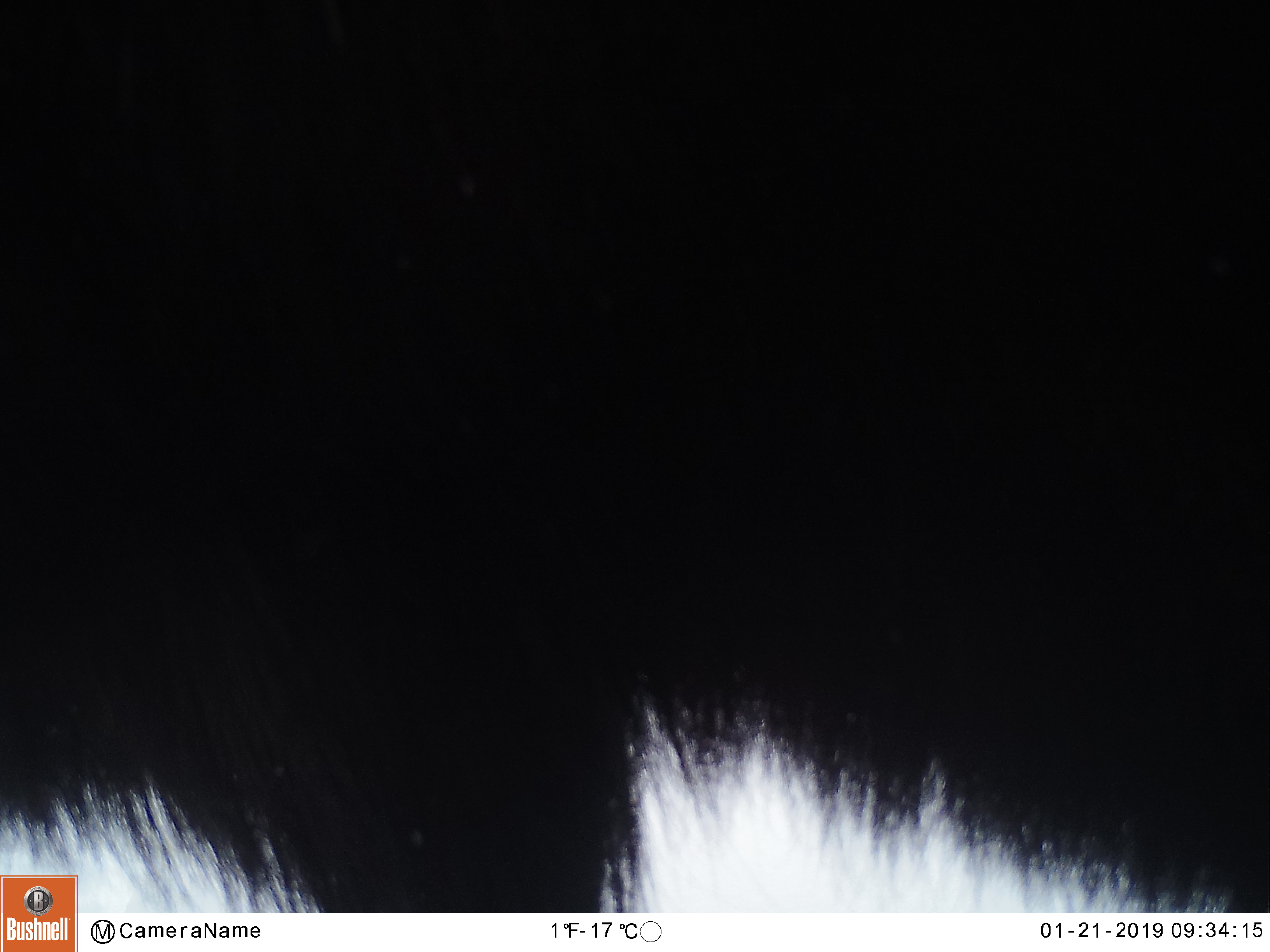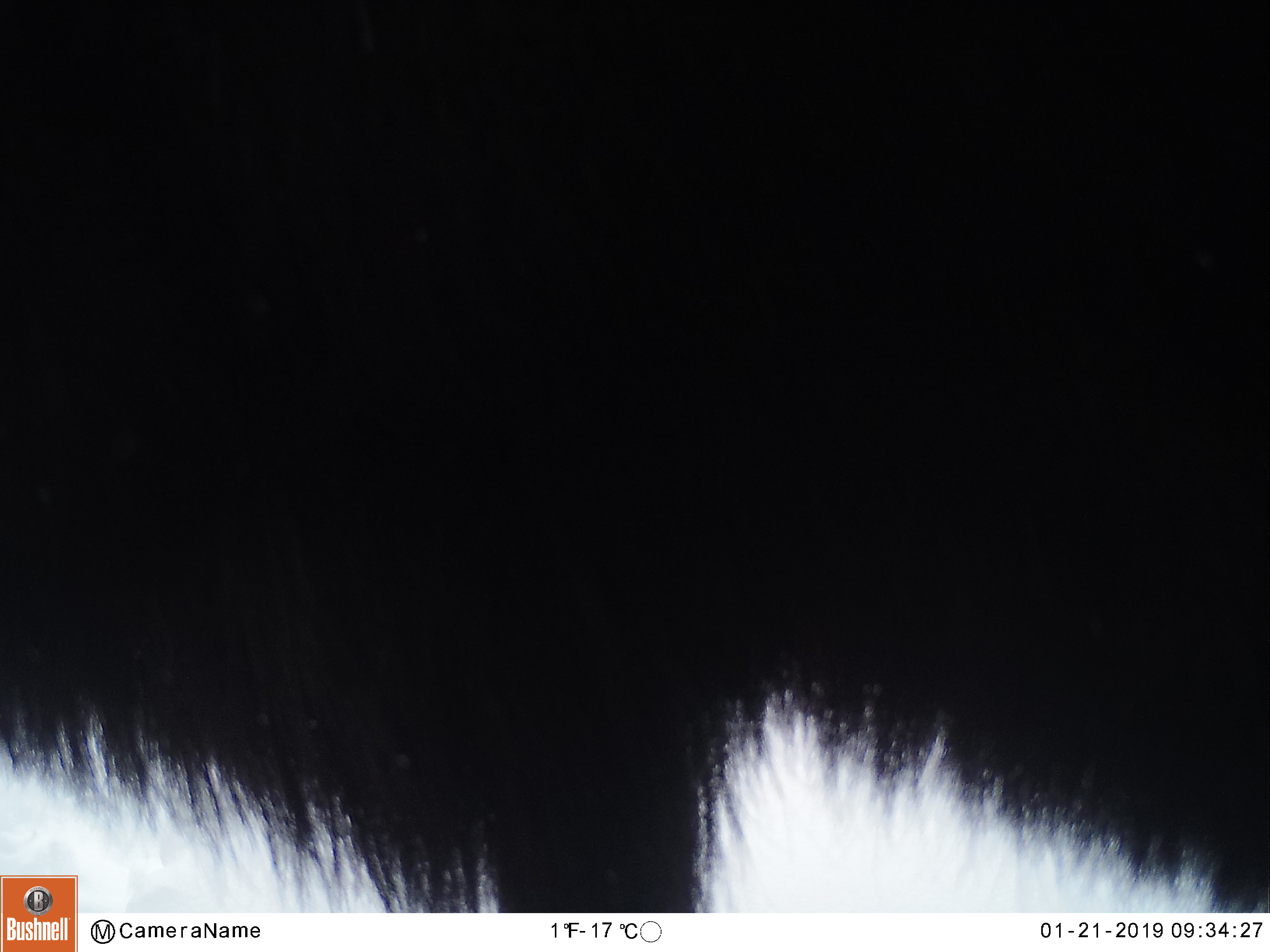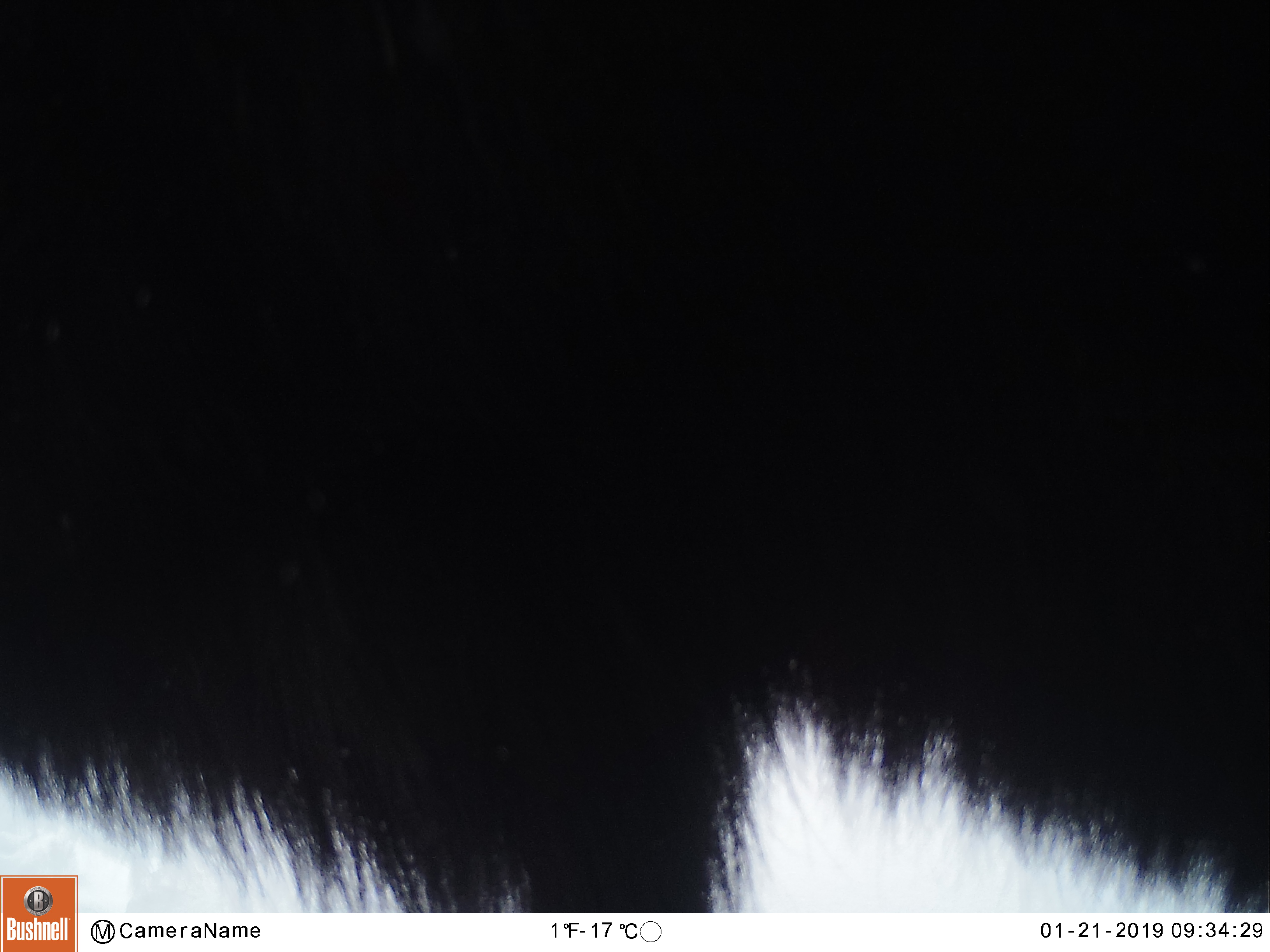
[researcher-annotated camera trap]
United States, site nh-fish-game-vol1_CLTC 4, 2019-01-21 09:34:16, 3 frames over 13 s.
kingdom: Animalia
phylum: Chordata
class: Mammalia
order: Artiodactyla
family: Cervidae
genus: Alces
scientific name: Alces alces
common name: moose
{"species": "moose (Alces alces)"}